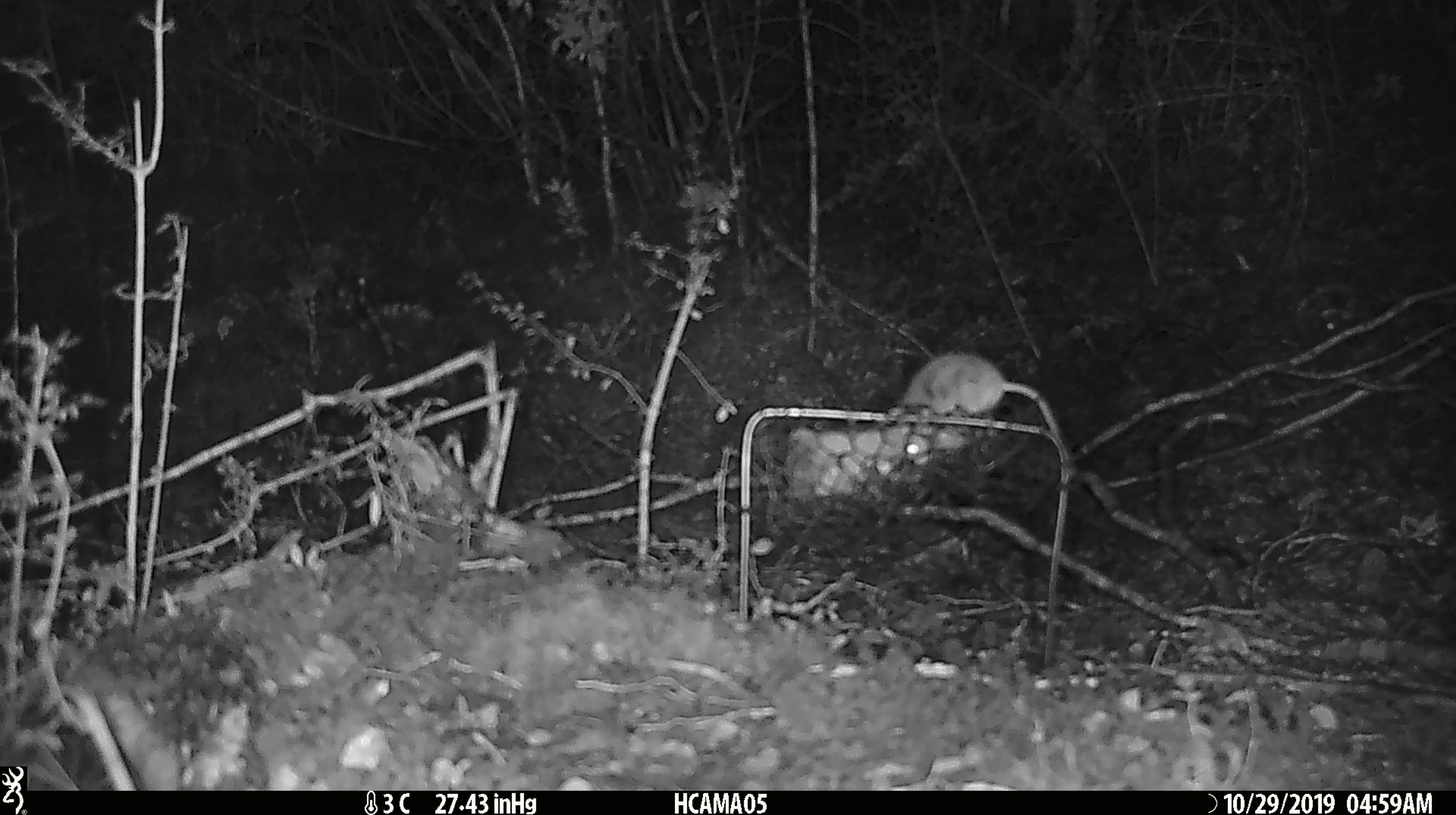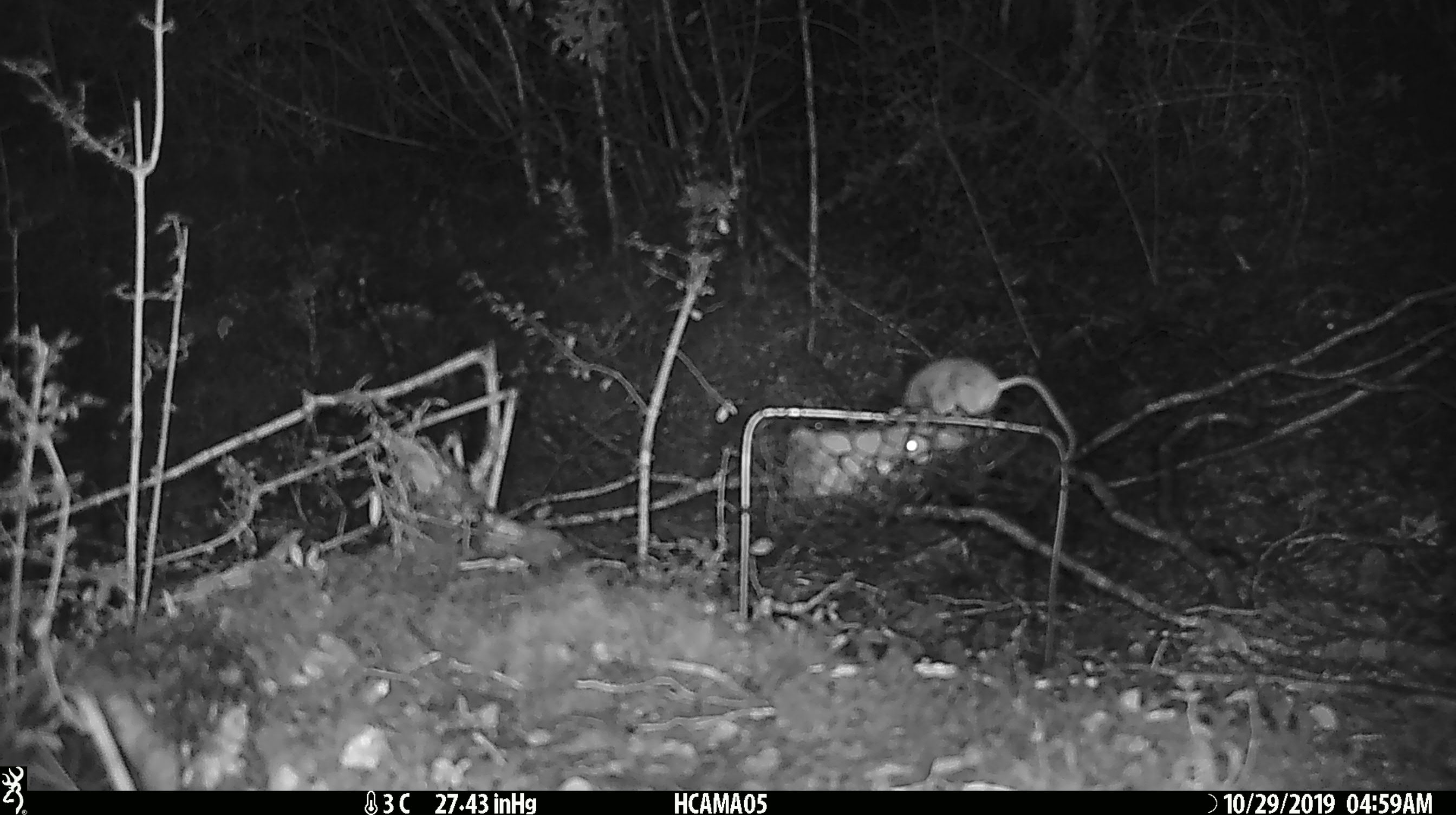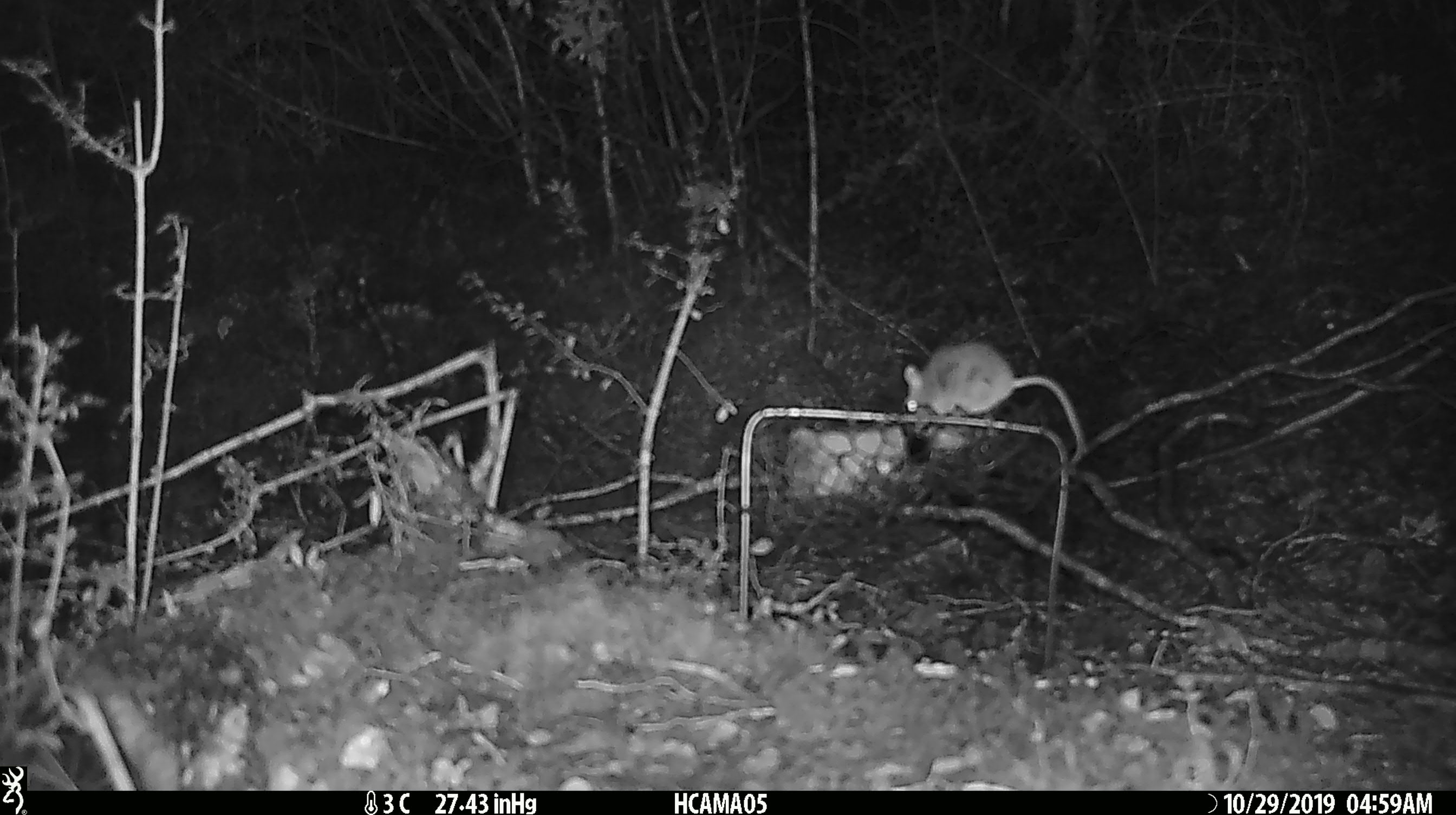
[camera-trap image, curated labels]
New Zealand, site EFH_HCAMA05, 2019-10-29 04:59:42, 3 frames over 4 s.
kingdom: Animalia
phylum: Chordata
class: Mammalia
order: Rodentia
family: Muridae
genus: Mus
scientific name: Mus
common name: mouse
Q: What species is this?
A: Mouse (Mus).